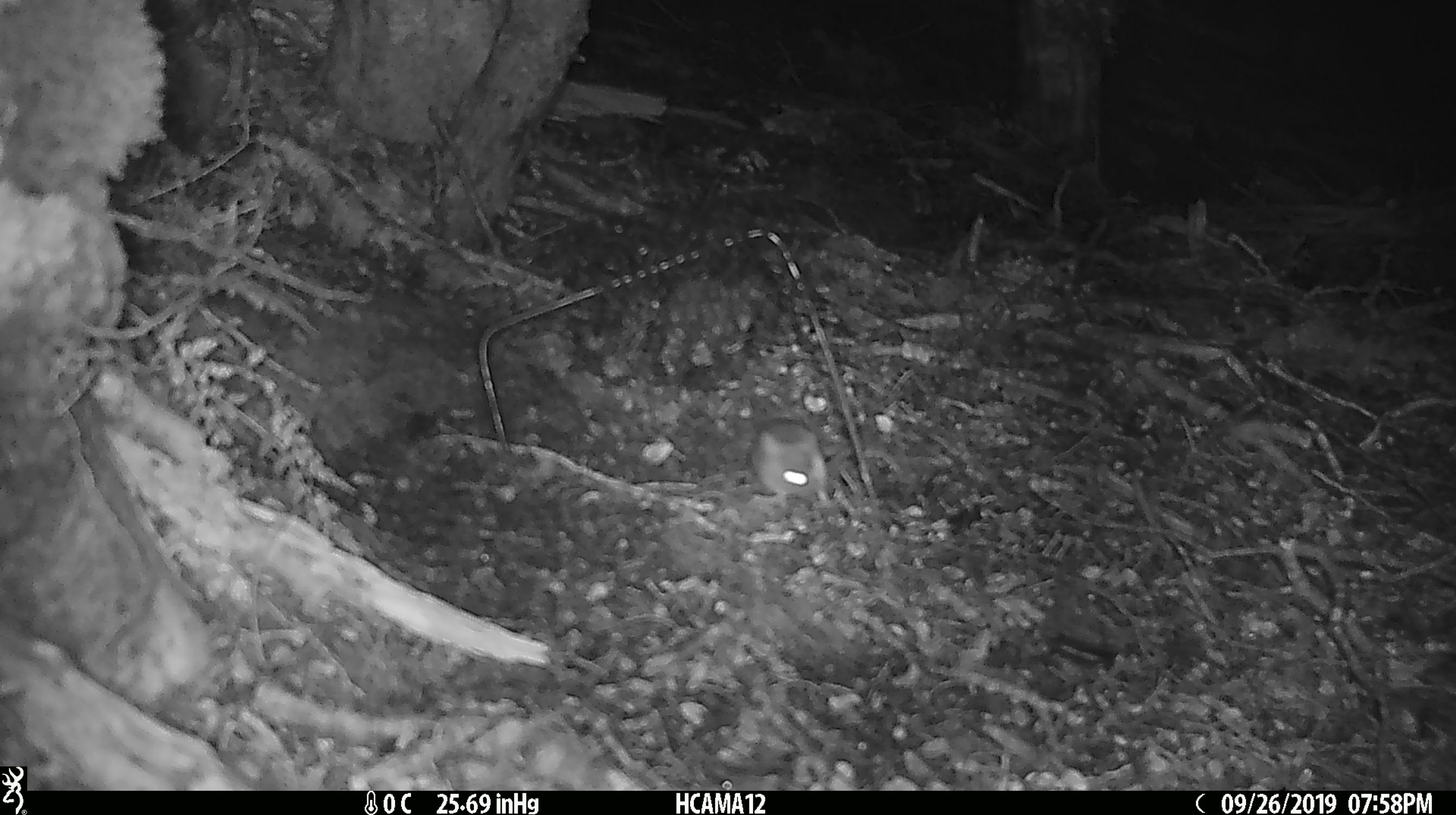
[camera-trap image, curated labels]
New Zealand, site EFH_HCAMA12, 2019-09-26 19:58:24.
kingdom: Animalia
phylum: Chordata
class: Mammalia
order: Rodentia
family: Muridae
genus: Mus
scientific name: Mus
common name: mouse